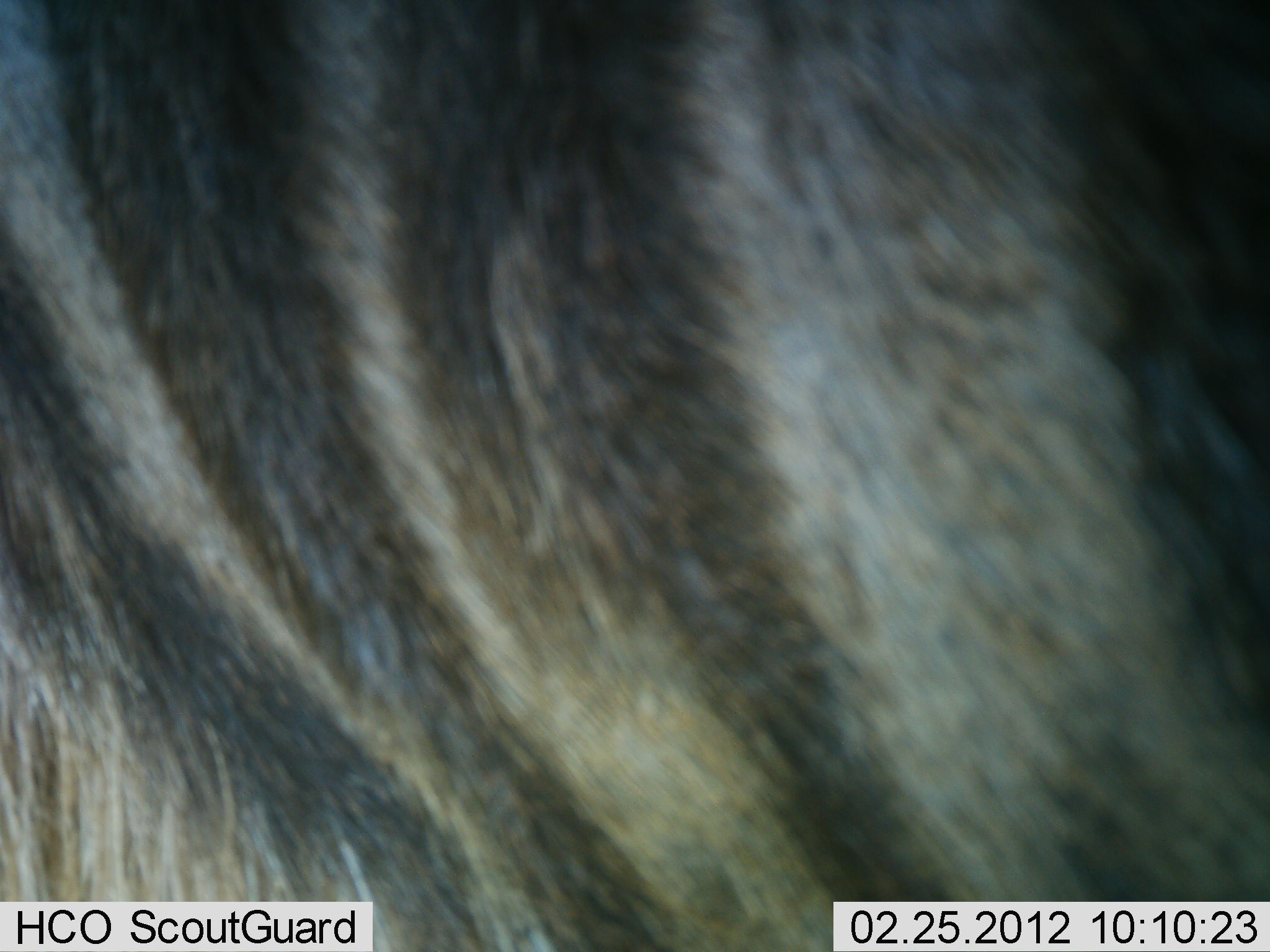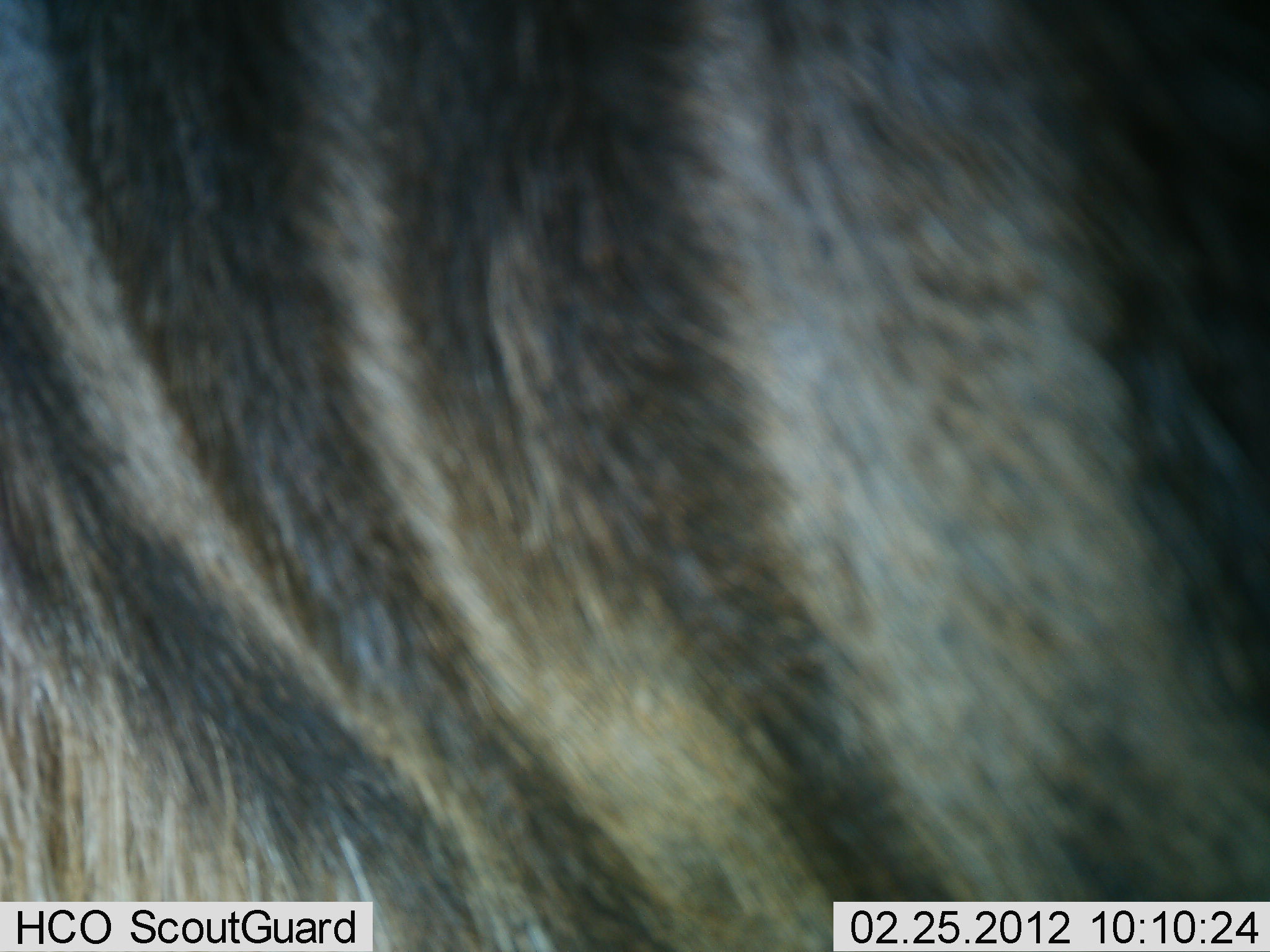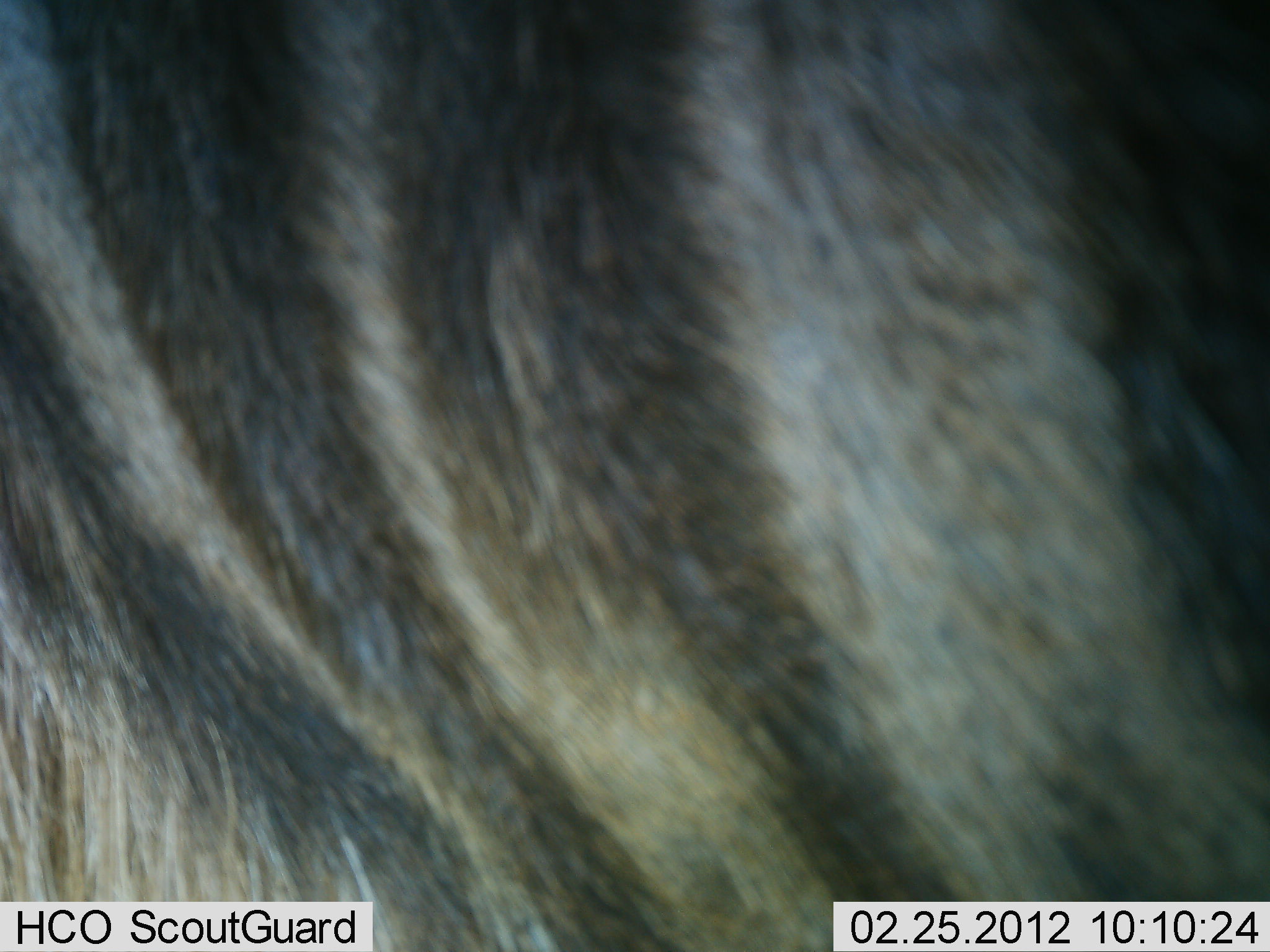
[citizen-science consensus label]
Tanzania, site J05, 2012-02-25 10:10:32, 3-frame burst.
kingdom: Animalia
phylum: Chordata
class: Mammalia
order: Artiodactyla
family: Bovidae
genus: Connochaetes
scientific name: Connochaetes taurinus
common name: blue wildebeest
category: wildebeest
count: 1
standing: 100%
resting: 0%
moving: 0%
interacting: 0%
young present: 0%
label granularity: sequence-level